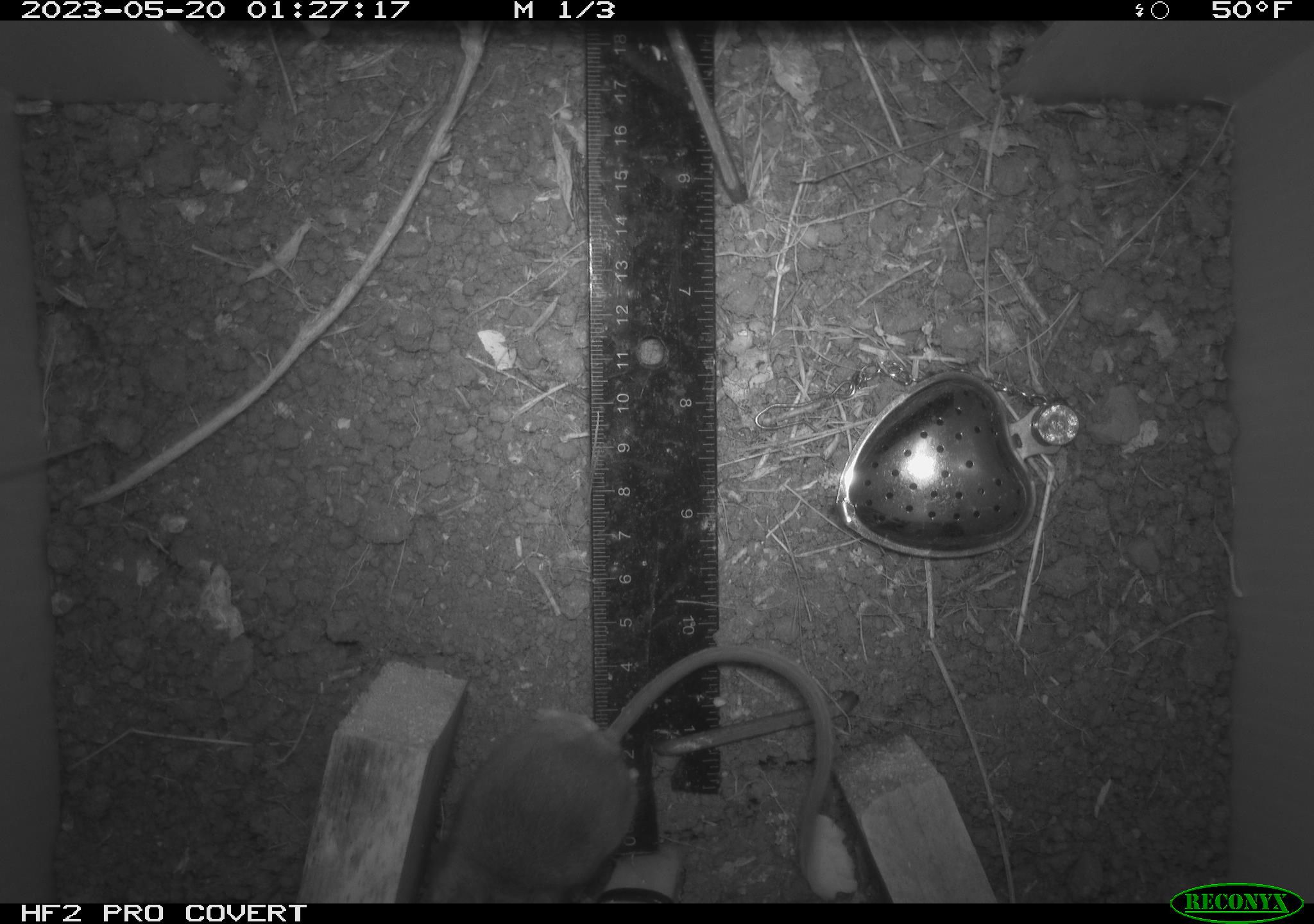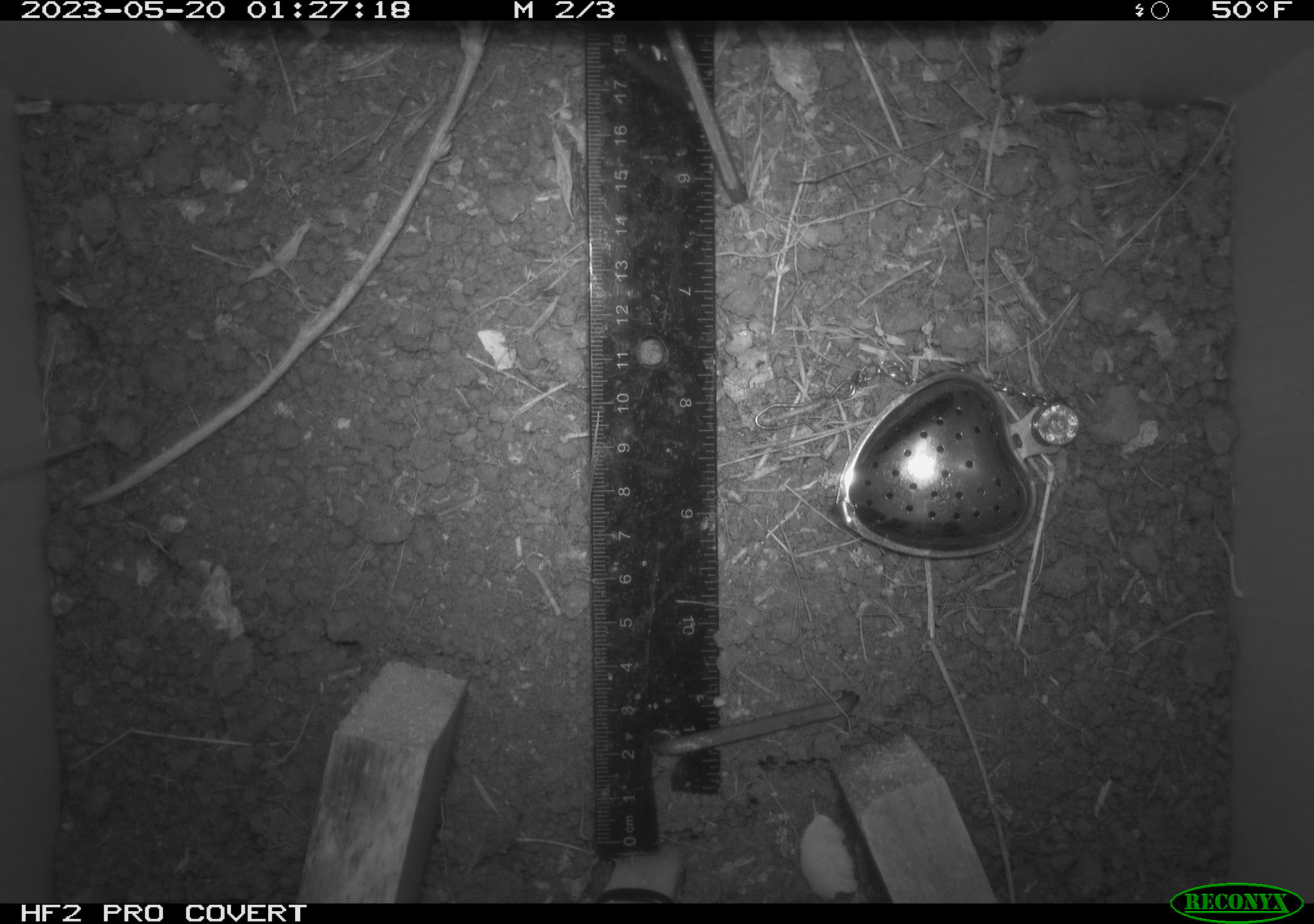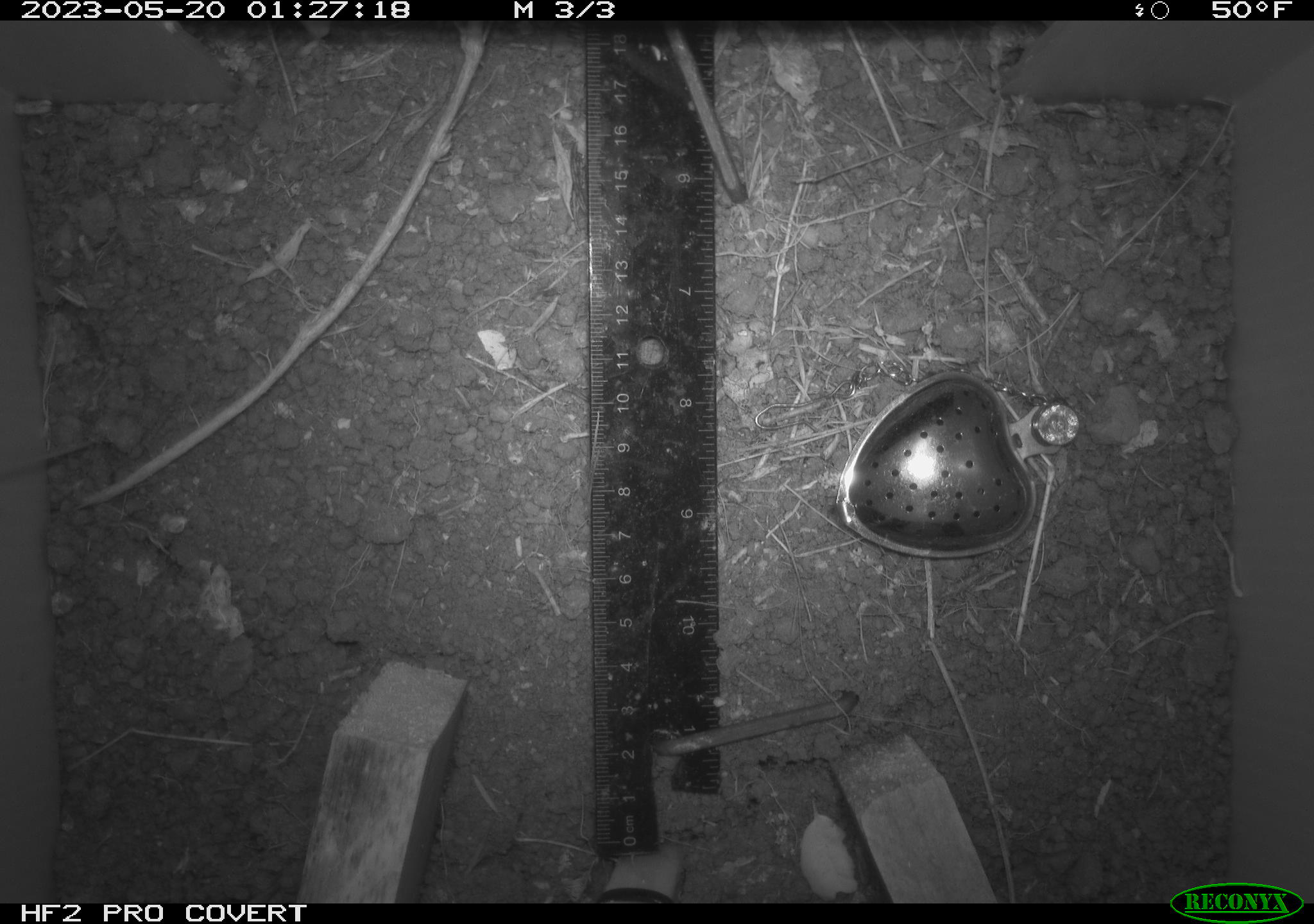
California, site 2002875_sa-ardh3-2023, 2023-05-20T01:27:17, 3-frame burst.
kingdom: Animalia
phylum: Chordata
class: Mammalia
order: Rodentia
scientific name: Rodentia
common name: mouse species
Mouse species (Rodentia).